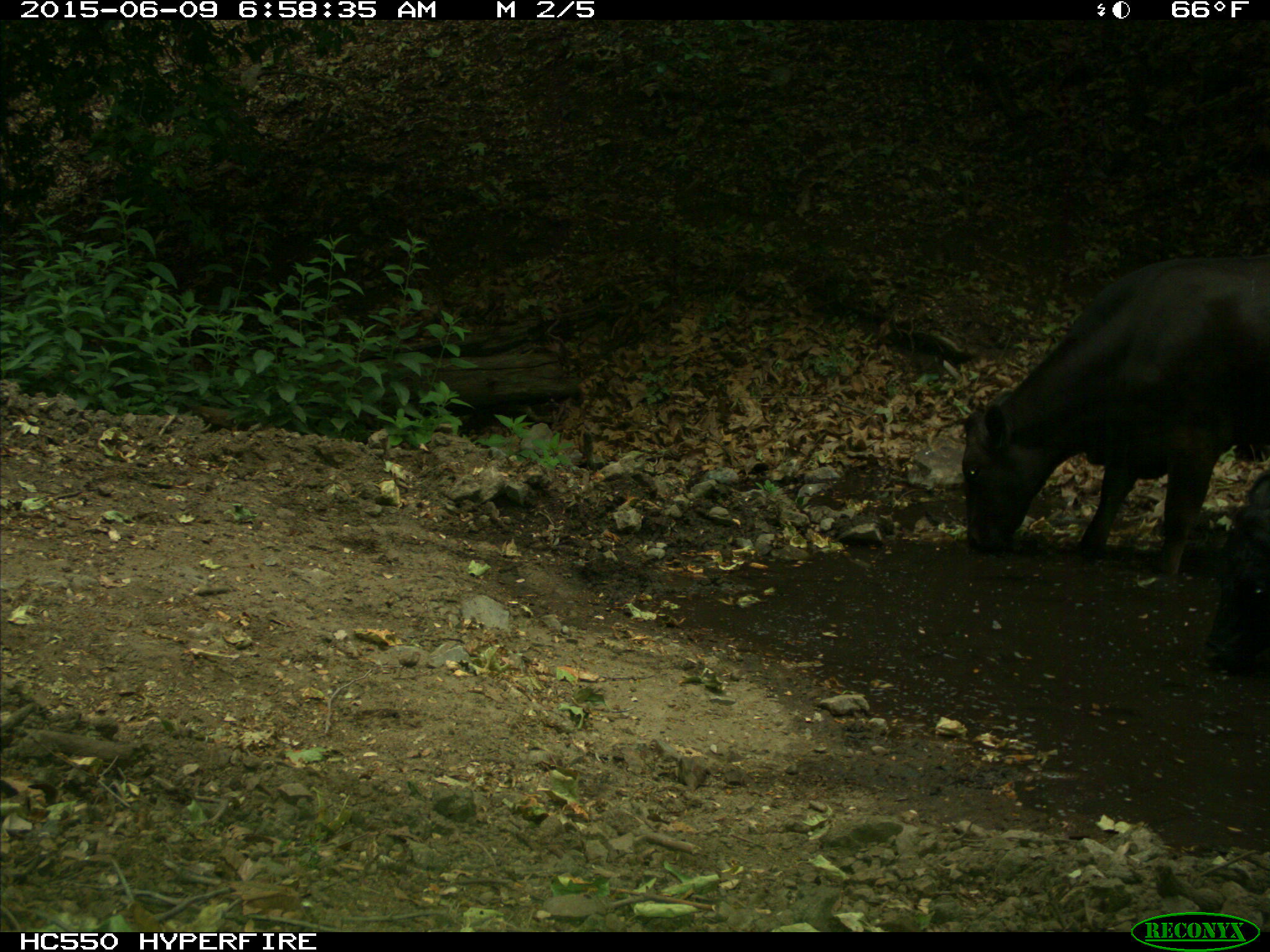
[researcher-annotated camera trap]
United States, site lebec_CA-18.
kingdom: Animalia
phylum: Chordata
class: Mammalia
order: Artiodactyla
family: Bovidae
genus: Bos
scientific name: Bos taurus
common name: domestic cow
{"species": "Bos taurus (domestic cow)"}